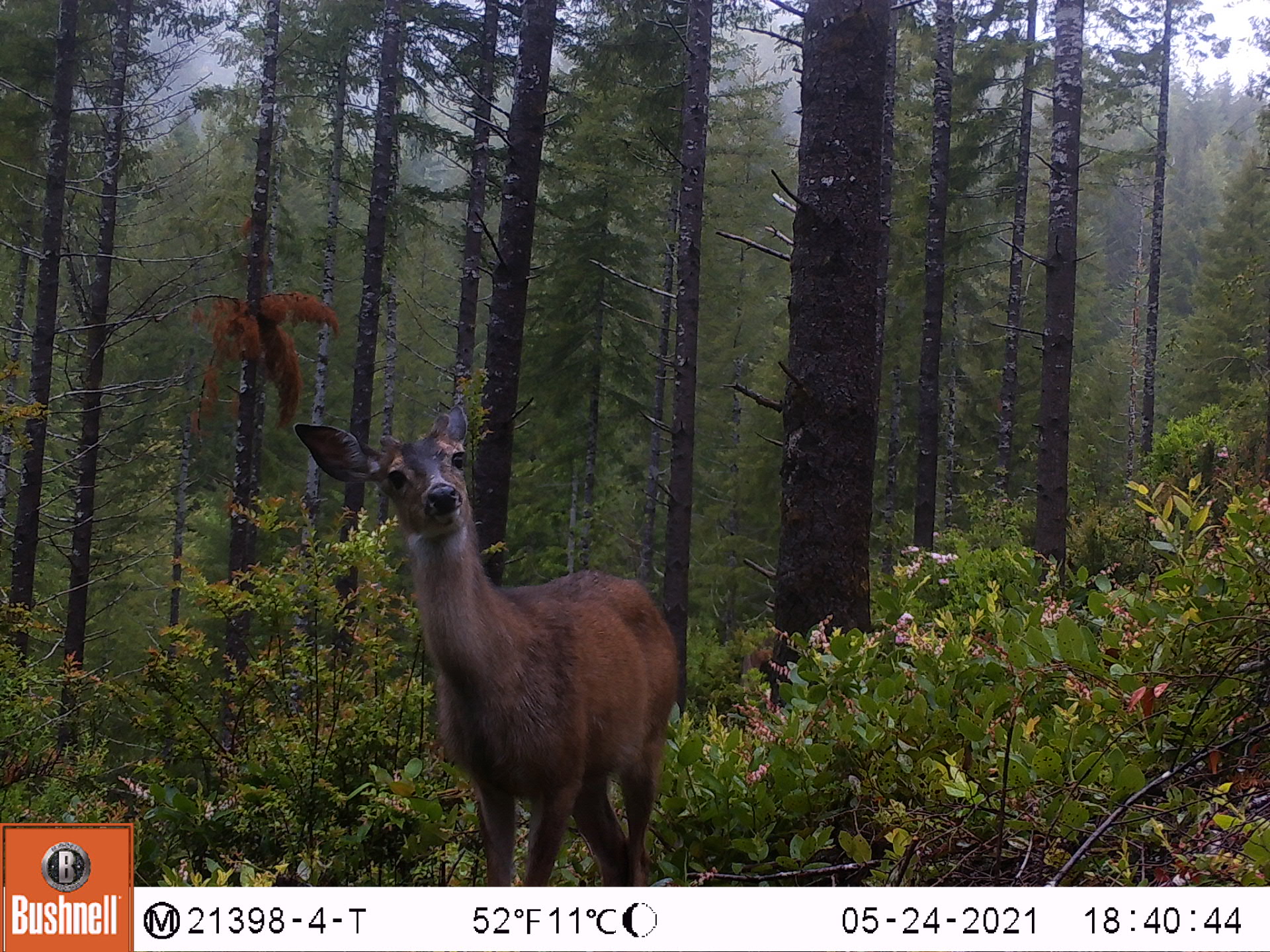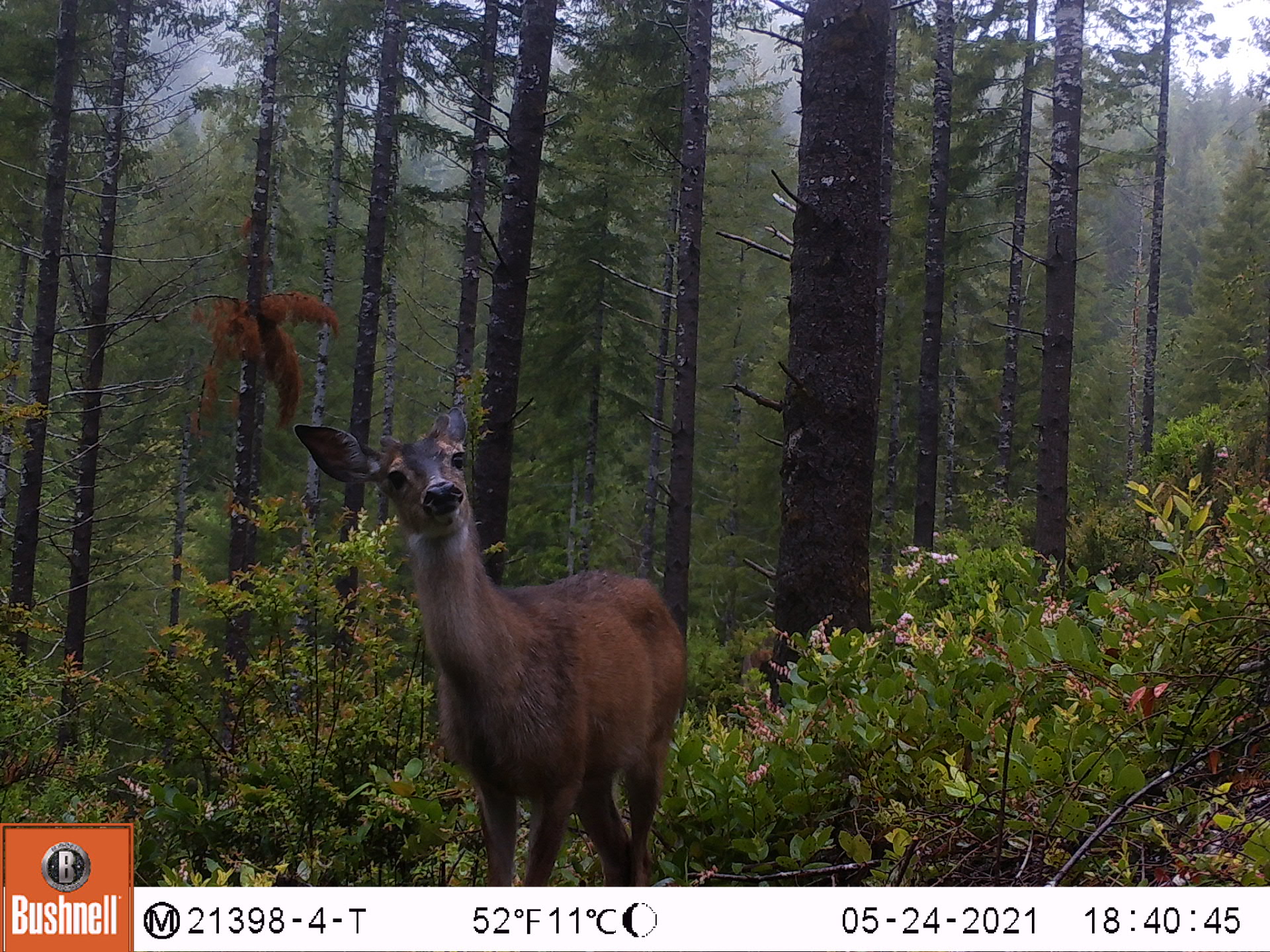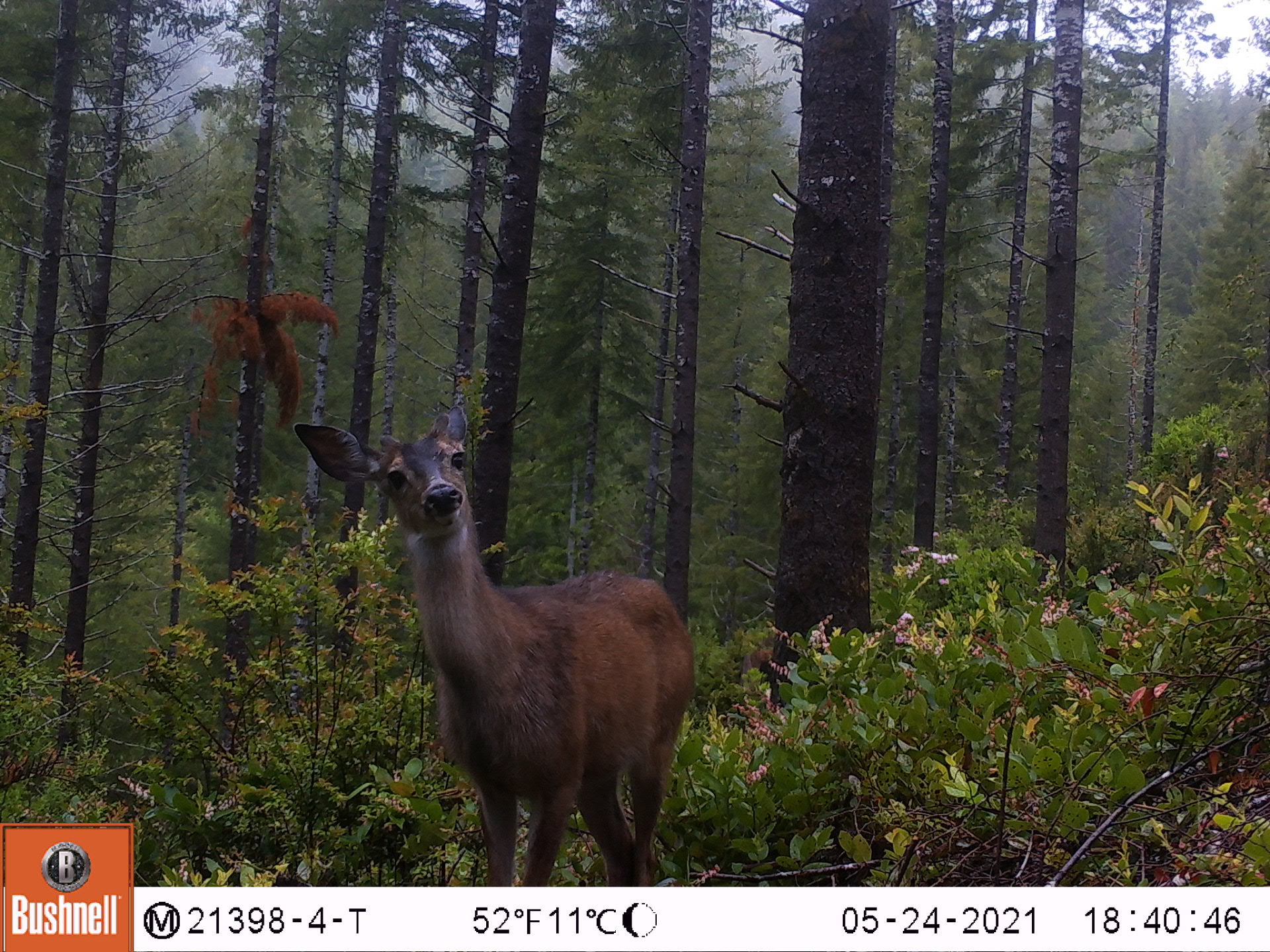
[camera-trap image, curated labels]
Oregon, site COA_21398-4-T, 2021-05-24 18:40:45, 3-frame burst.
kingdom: Animalia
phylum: Chordata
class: Mammalia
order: Artiodactyla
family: Cervidae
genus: Odocoileus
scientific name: Odocoileus hemionus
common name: black-tailed deer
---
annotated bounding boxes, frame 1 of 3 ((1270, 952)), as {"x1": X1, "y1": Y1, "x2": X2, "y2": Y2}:
black-tailed deer: {"x1": 291, "y1": 404, "x2": 691, "y2": 873}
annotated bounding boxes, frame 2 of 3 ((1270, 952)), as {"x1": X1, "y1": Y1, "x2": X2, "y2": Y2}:
black-tailed deer: {"x1": 289, "y1": 401, "x2": 694, "y2": 871}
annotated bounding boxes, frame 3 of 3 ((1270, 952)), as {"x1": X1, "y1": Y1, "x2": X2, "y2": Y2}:
black-tailed deer: {"x1": 287, "y1": 396, "x2": 709, "y2": 880}